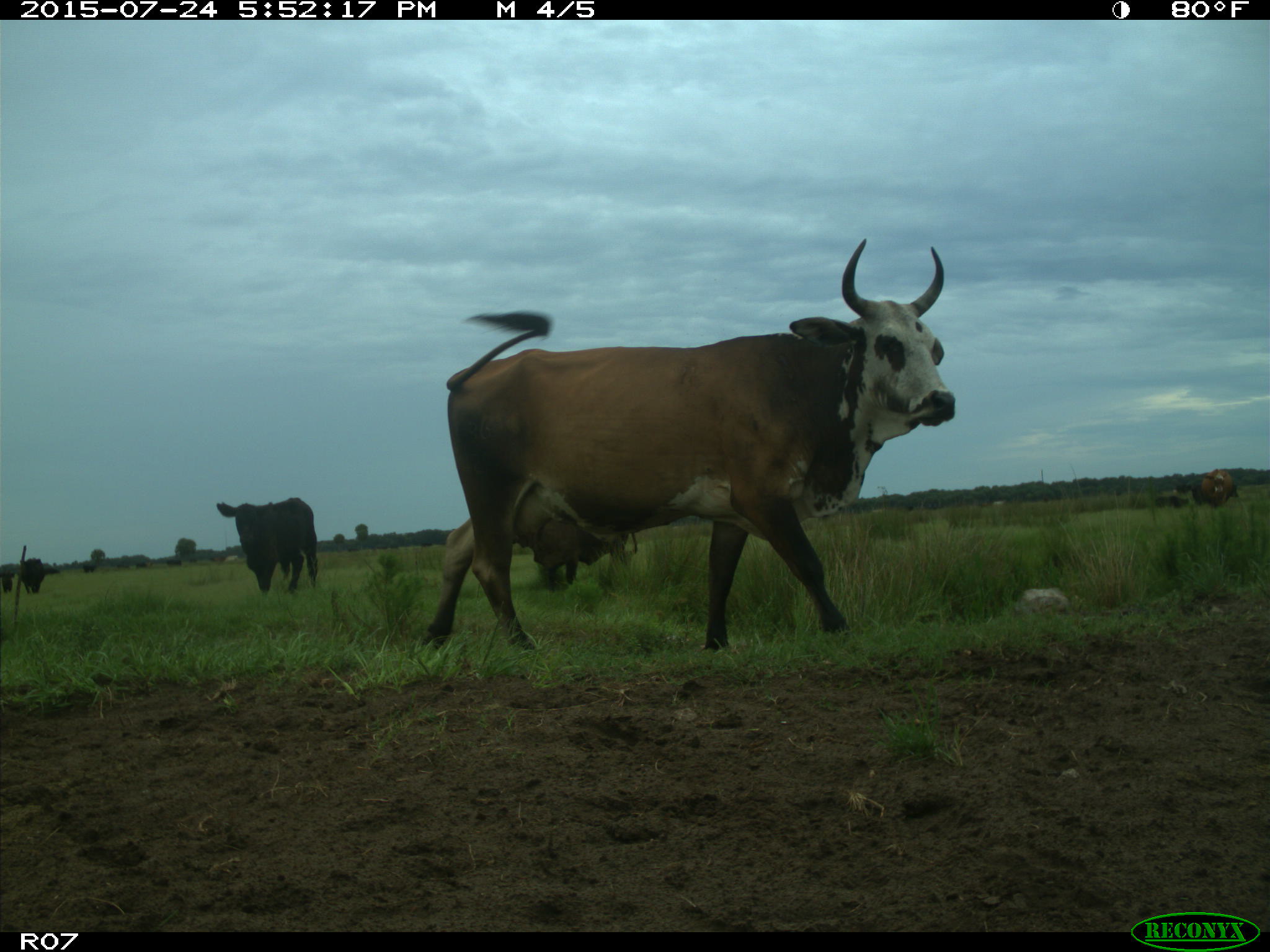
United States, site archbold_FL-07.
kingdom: Animalia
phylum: Chordata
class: Mammalia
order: Artiodactyla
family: Bovidae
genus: Bos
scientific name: Bos taurus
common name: domestic cow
Bos taurus (domestic cow).